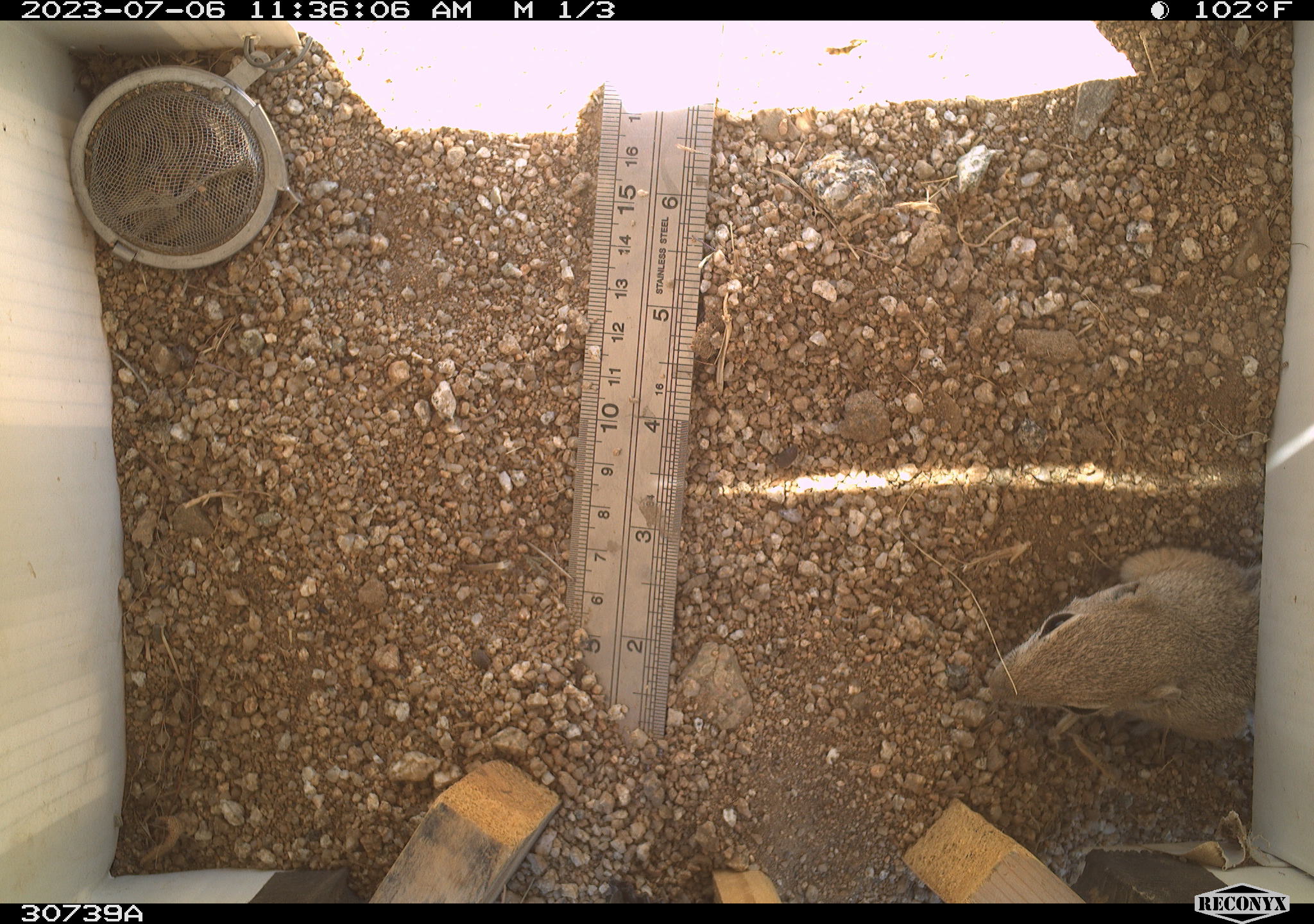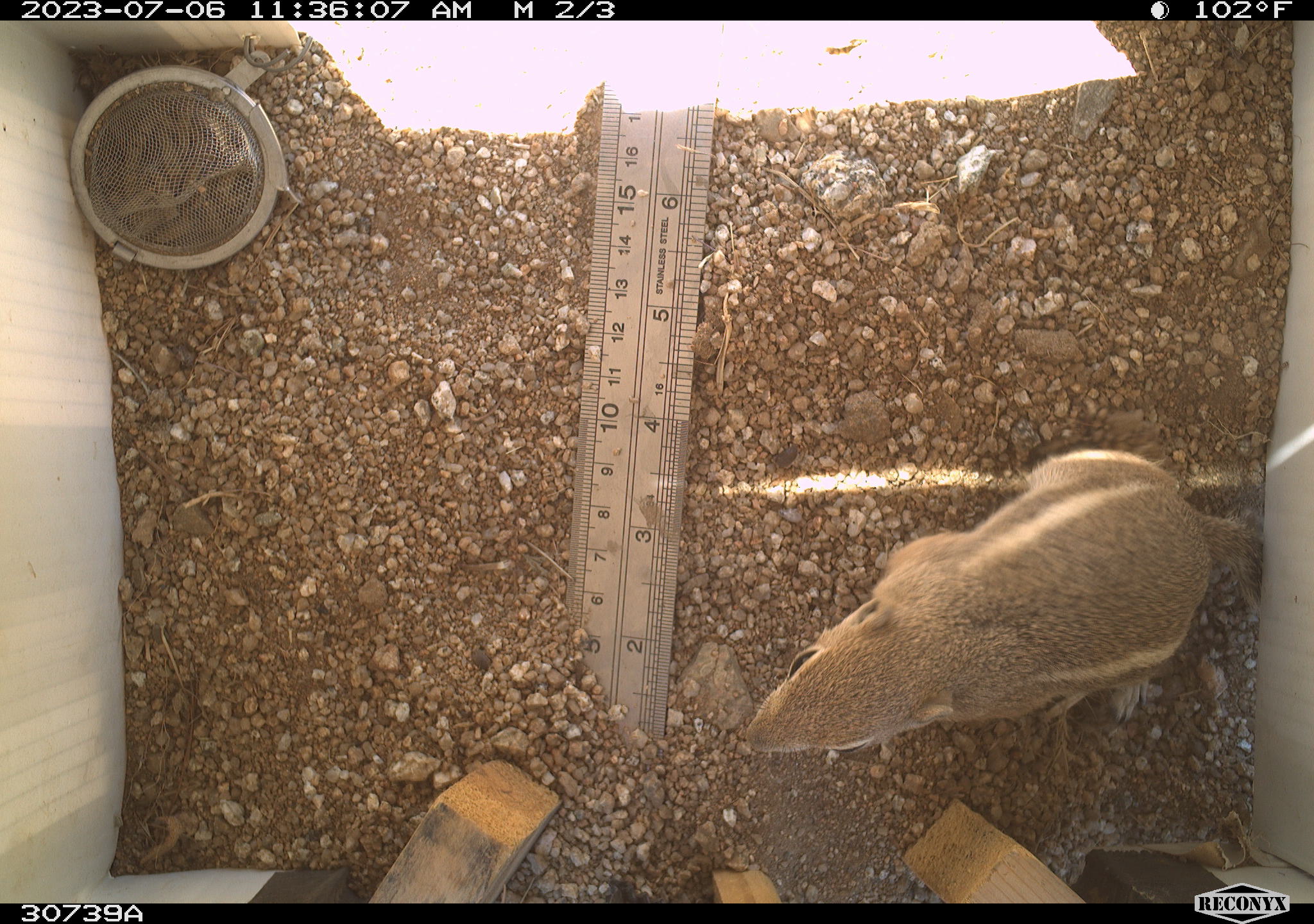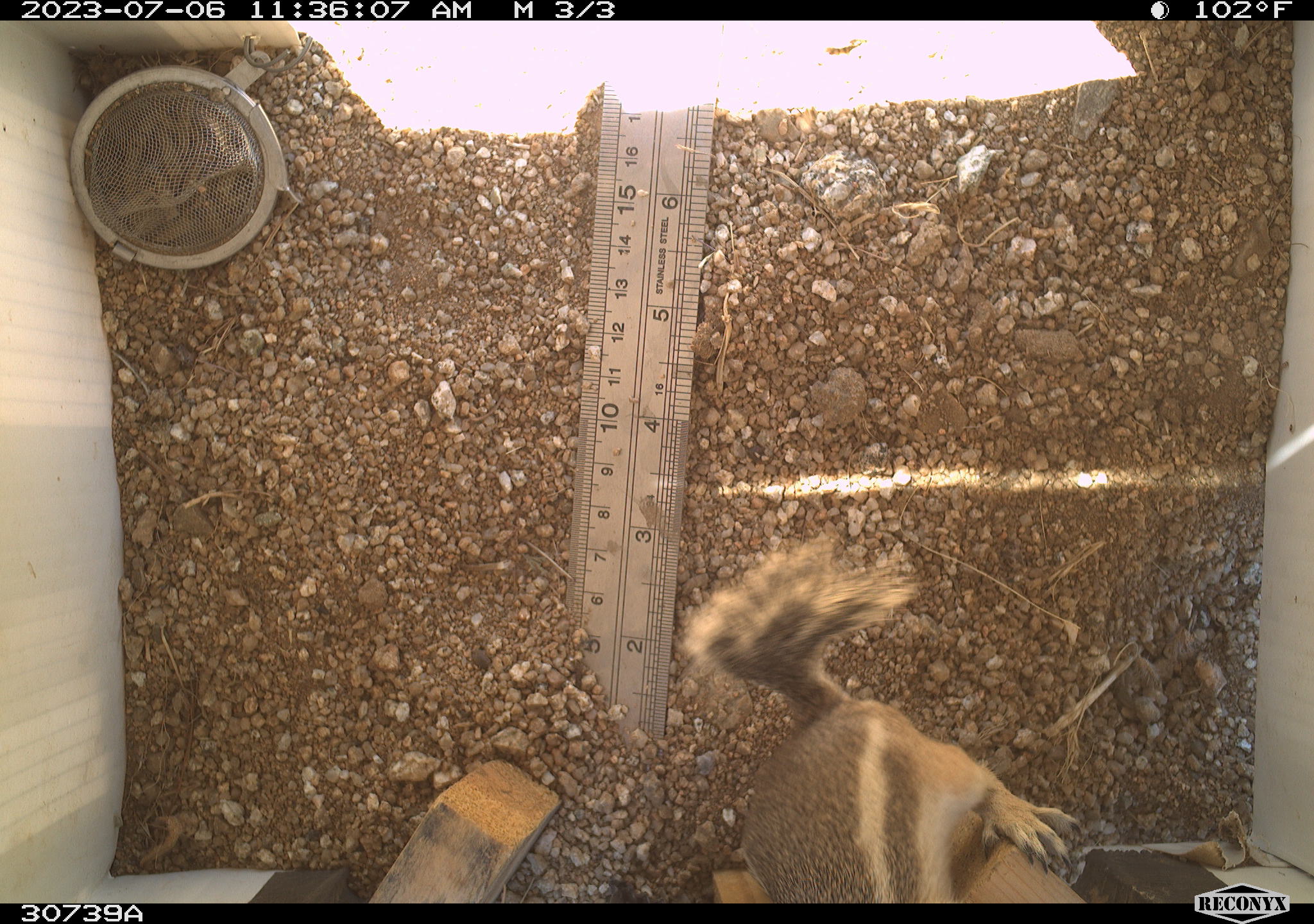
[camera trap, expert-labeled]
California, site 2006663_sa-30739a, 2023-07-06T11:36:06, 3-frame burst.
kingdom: Animalia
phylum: Chordata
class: Mammalia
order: Rodentia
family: Sciuridae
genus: Ammospermophilus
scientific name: Ammospermophilus leucurus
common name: white-tailed antelope squirrel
White-tailed antelope squirrel (Ammospermophilus leucurus).